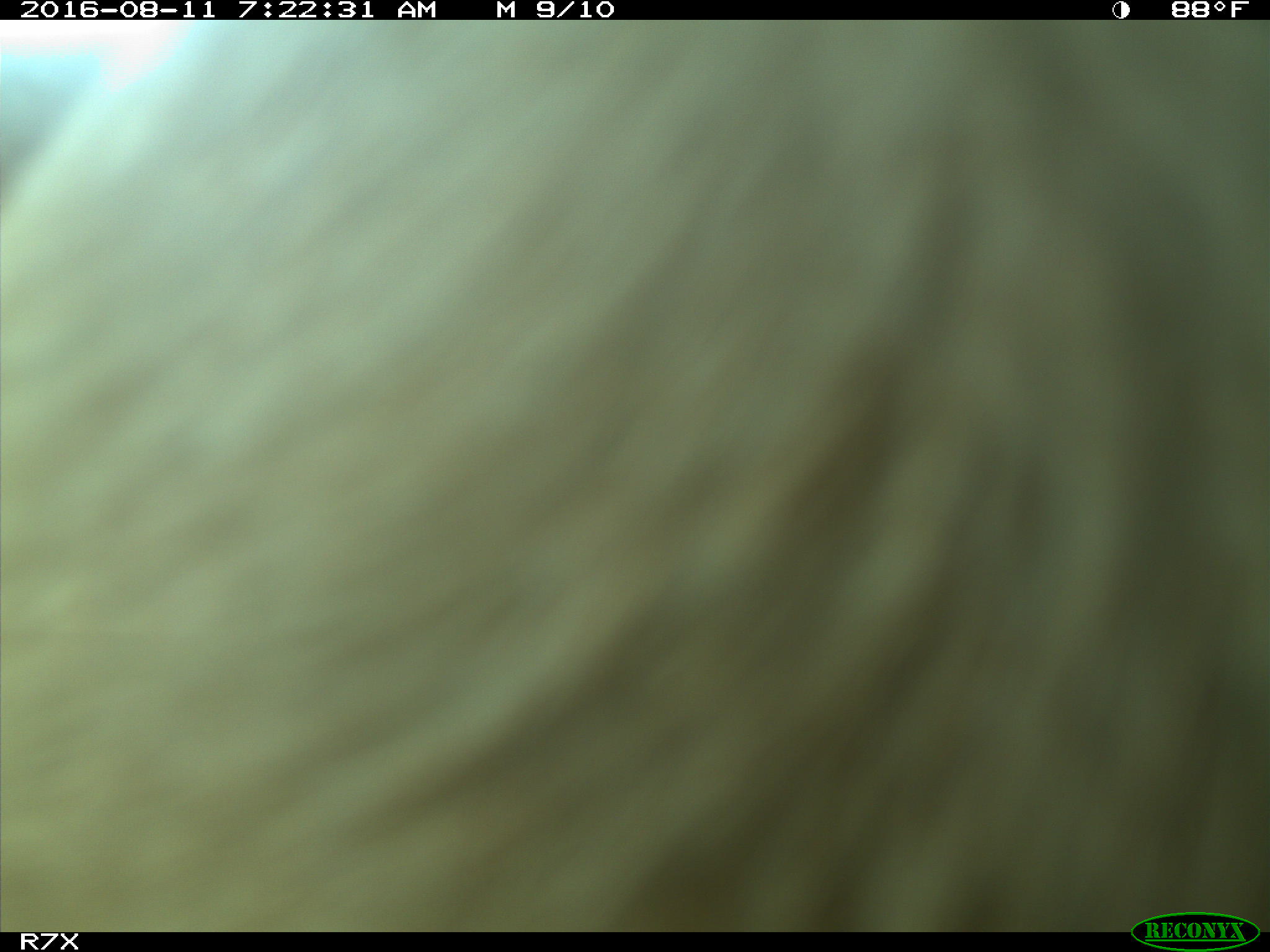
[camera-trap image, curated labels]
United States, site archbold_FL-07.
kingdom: Animalia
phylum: Chordata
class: Mammalia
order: Artiodactyla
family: Bovidae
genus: Bos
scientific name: Bos taurus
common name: domestic cow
Bos taurus (domestic cow).